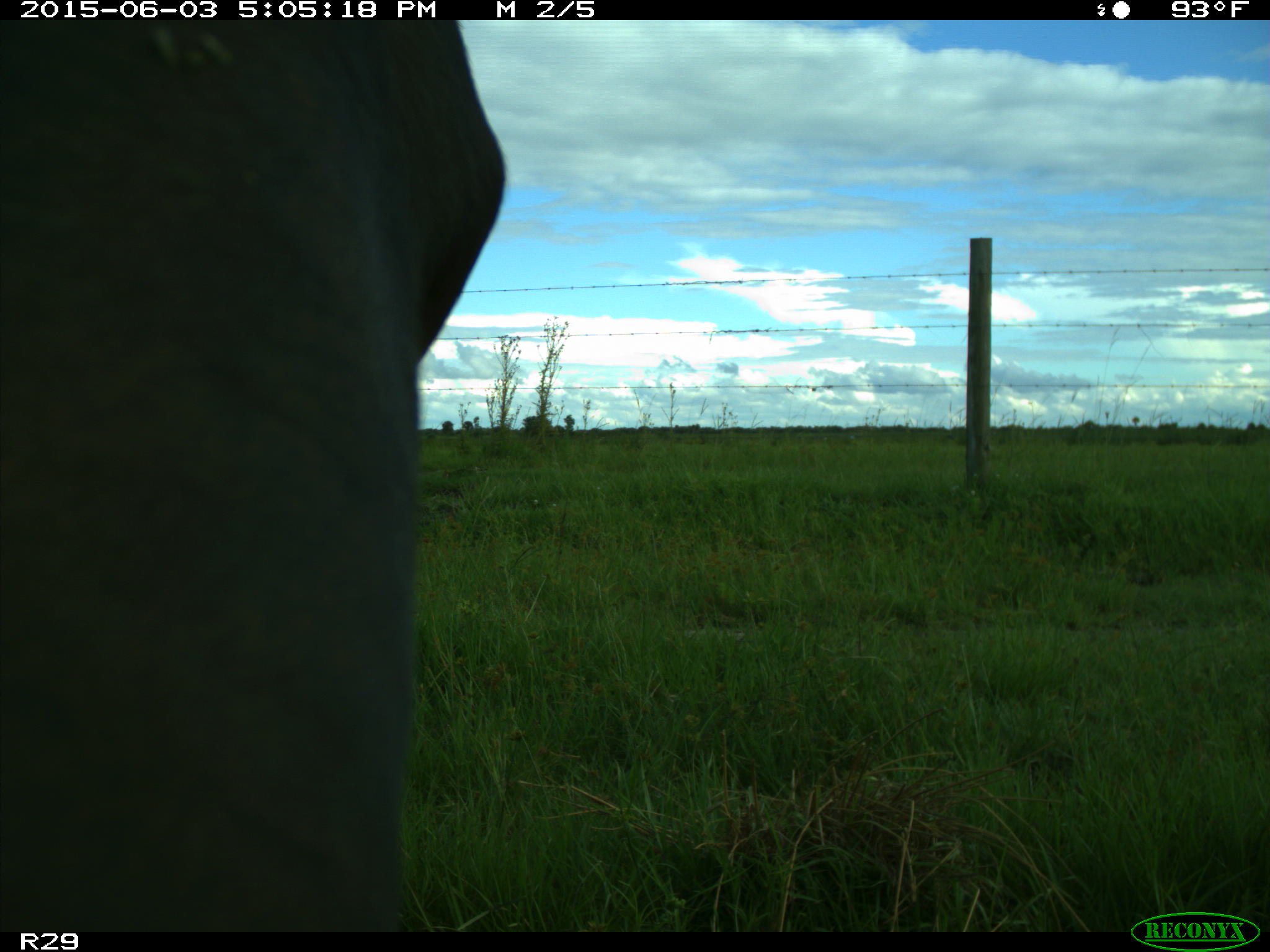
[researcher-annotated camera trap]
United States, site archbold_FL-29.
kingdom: Animalia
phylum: Chordata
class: Mammalia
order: Artiodactyla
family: Bovidae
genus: Bos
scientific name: Bos taurus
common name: domestic cow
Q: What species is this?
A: Bos taurus (domestic cow).